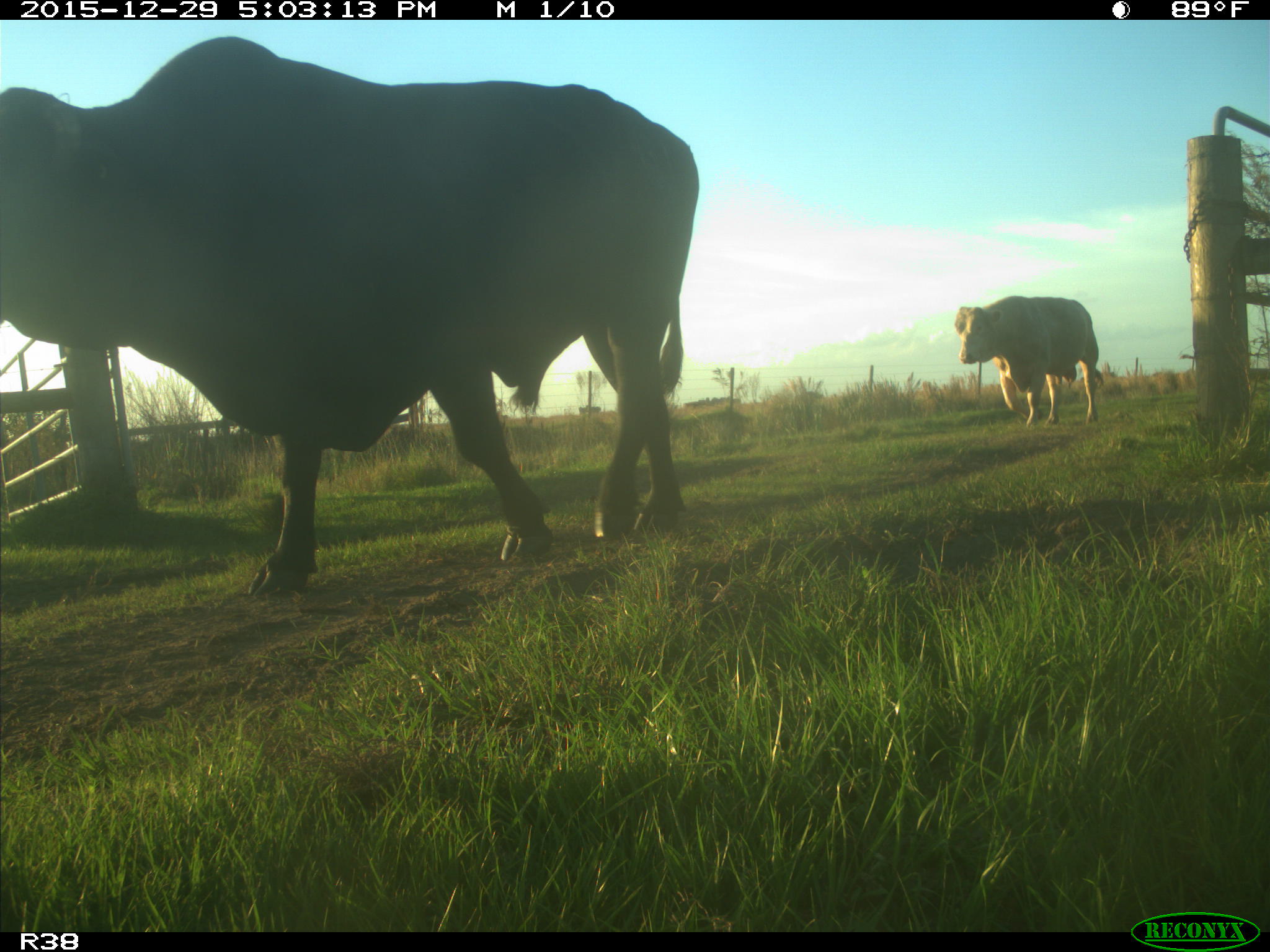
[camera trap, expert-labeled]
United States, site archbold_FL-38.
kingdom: Animalia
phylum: Chordata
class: Mammalia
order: Artiodactyla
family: Bovidae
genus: Bos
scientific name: Bos taurus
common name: domestic cow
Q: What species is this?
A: Bos taurus (domestic cow).